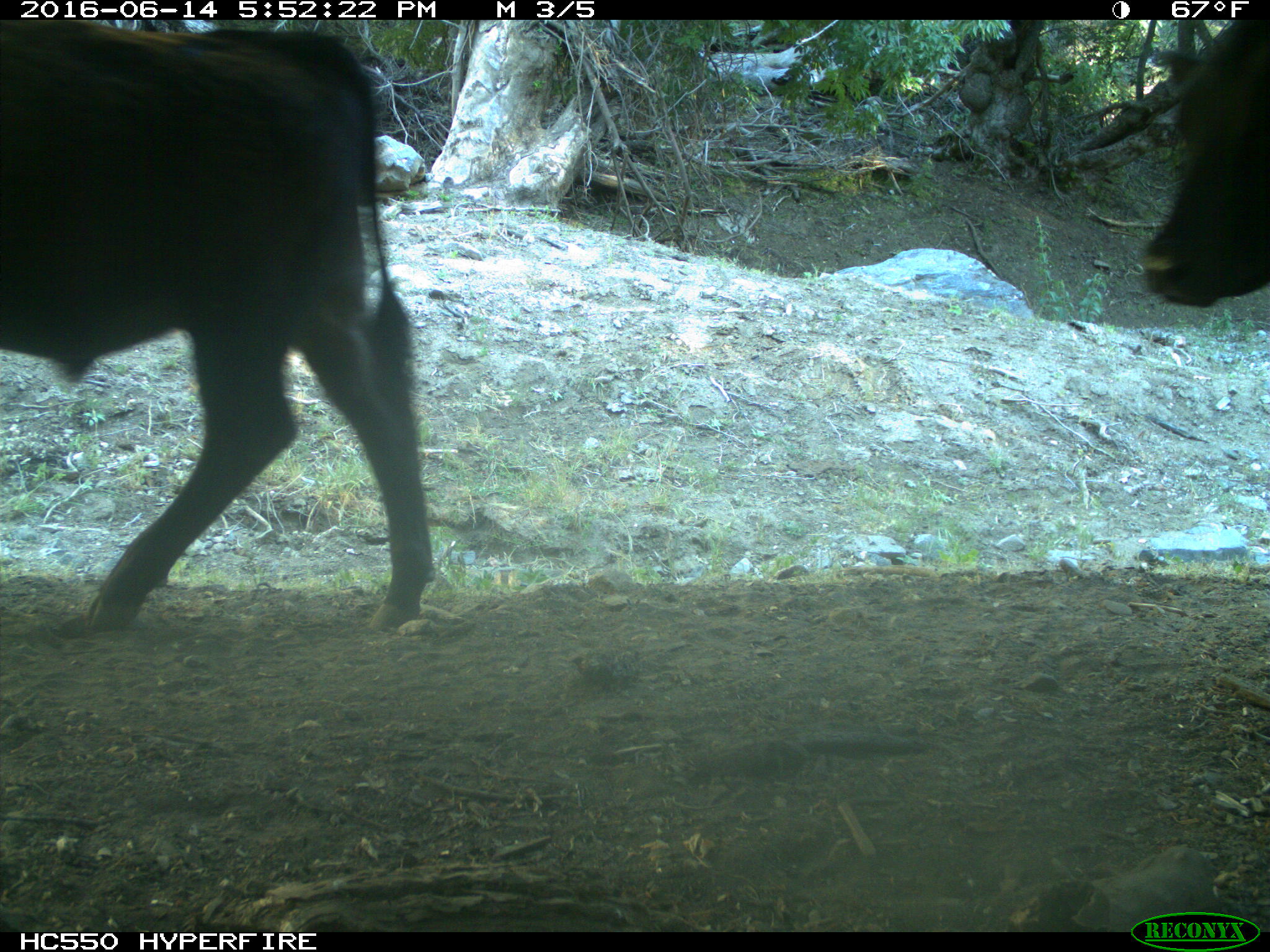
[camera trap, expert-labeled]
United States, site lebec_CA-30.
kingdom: Animalia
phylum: Chordata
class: Mammalia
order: Artiodactyla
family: Bovidae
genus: Bos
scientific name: Bos taurus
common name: domestic cow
Bos taurus (domestic cow).